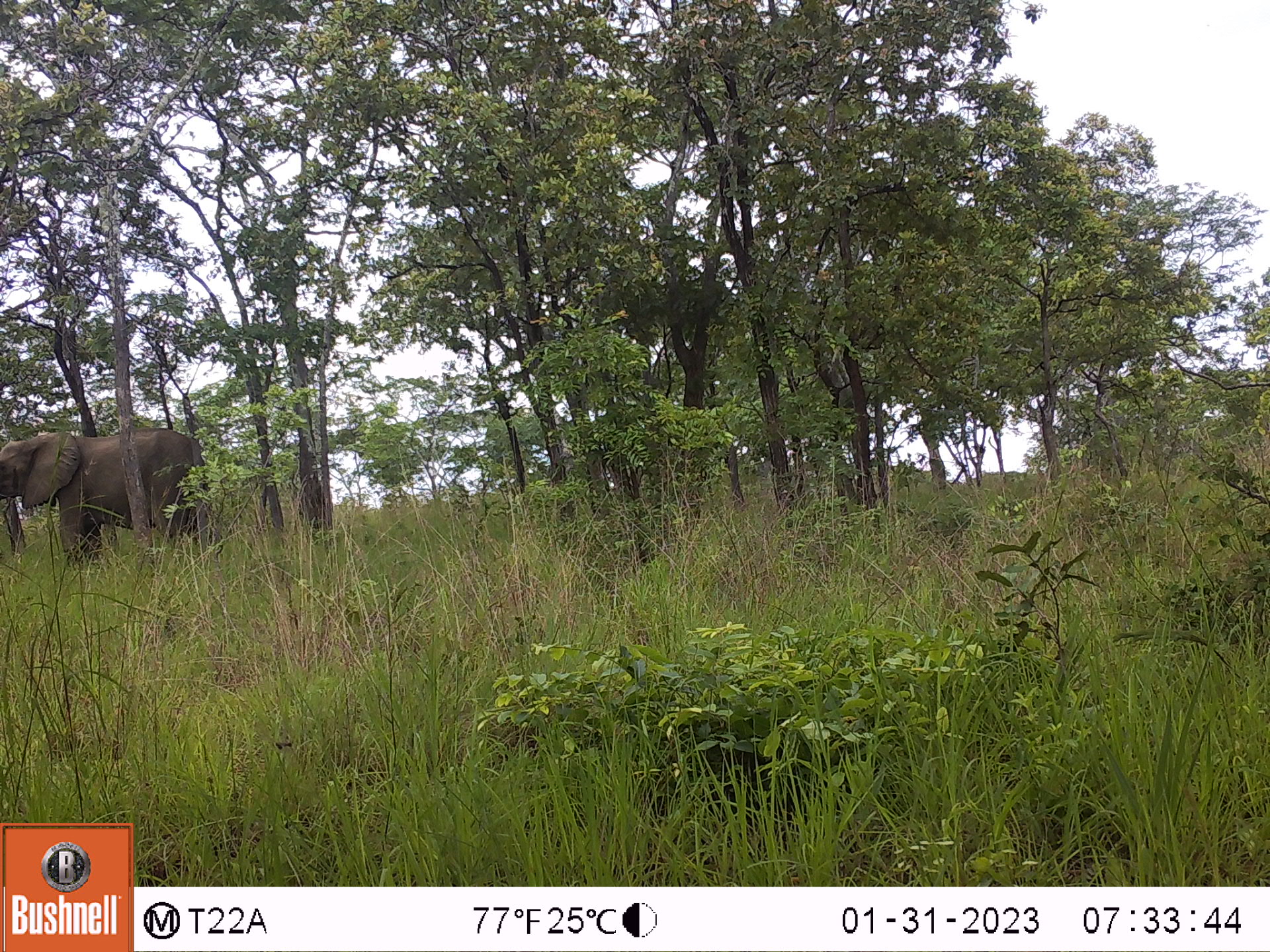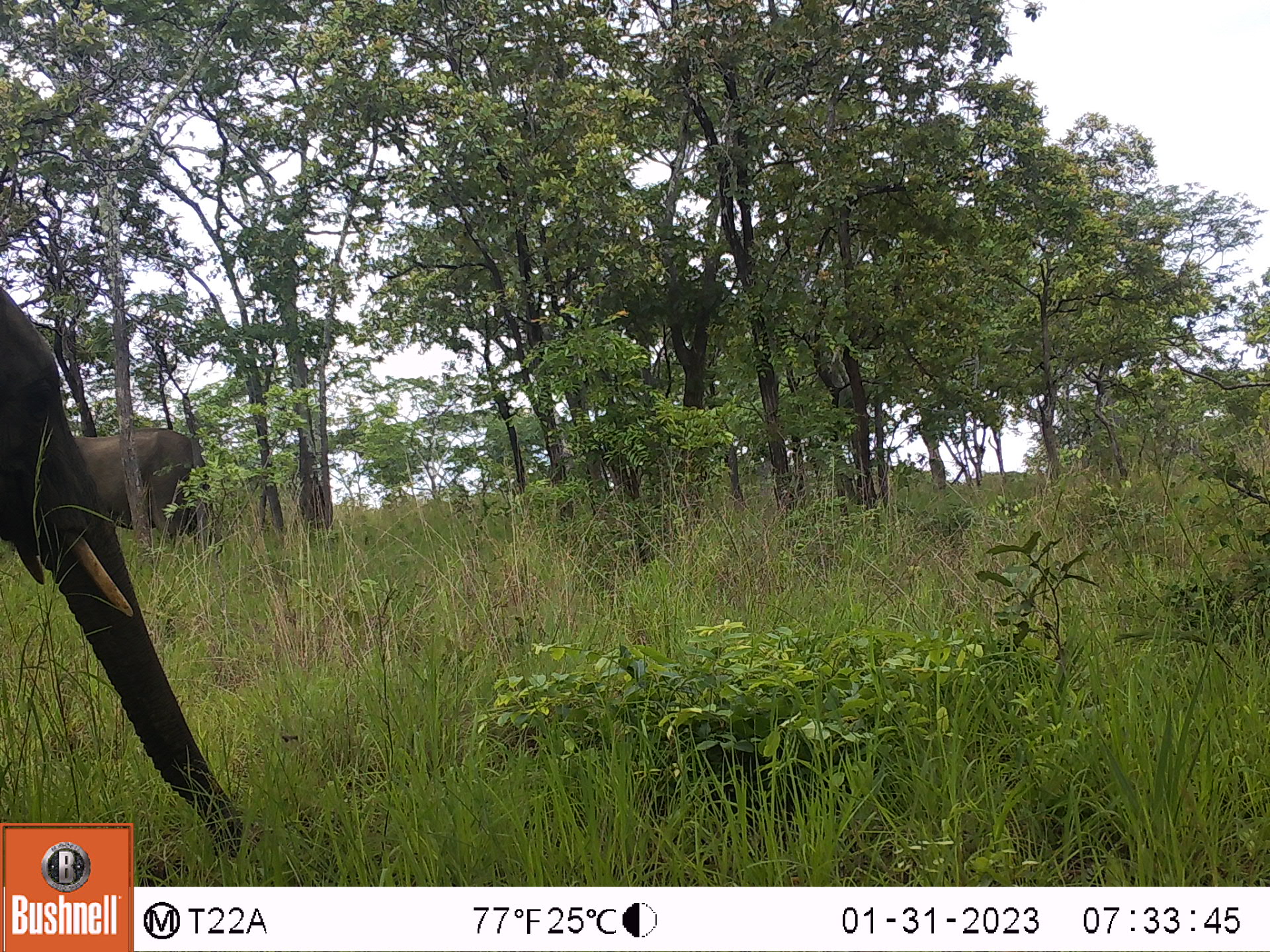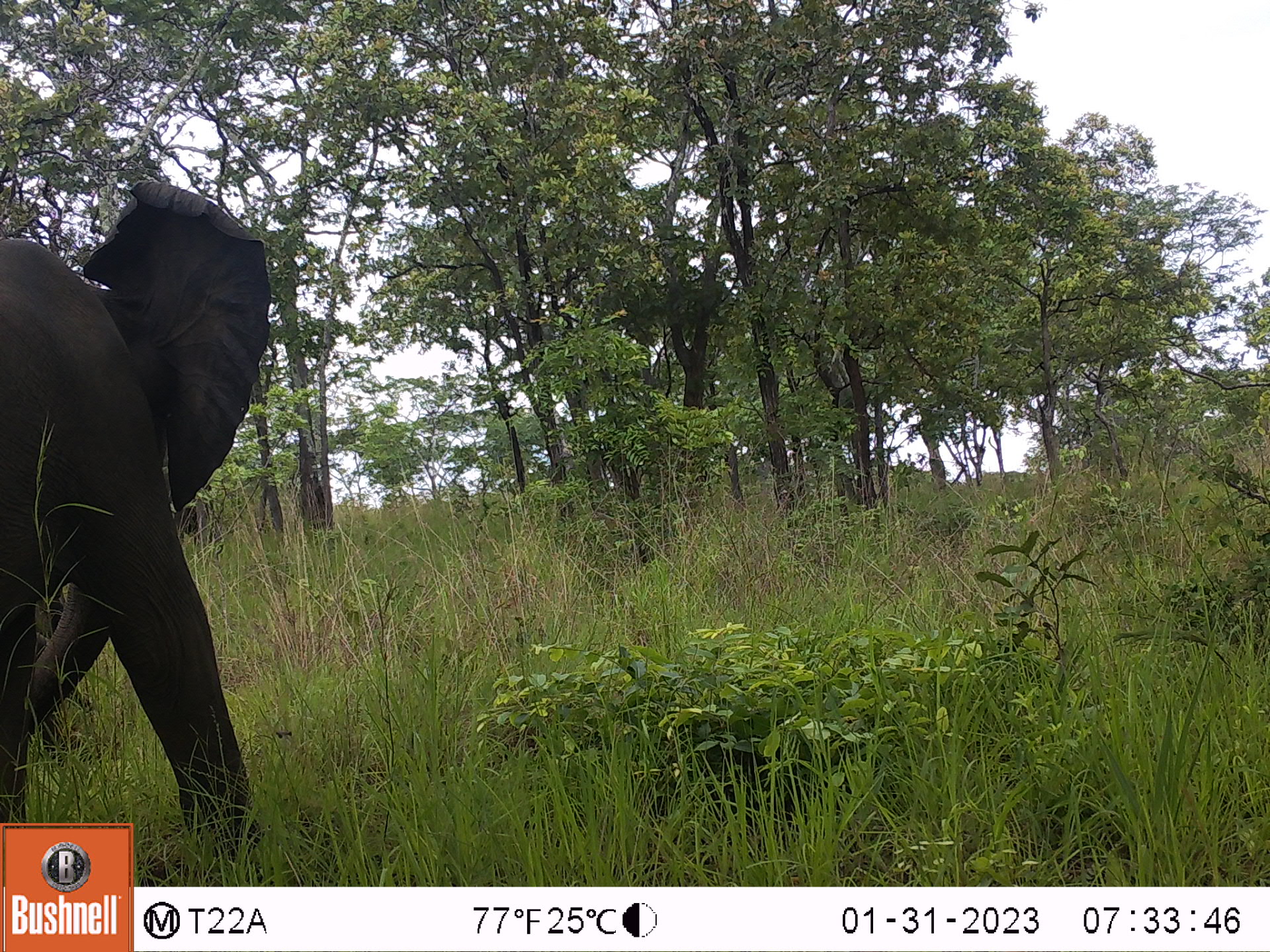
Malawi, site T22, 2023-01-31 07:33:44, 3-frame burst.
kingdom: Animalia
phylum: Chordata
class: Mammalia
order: Proboscidea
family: Elephantidae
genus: Loxodonta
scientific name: Loxodonta africana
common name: african savanna elephant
African savanna elephant (Loxodonta africana), count 1.